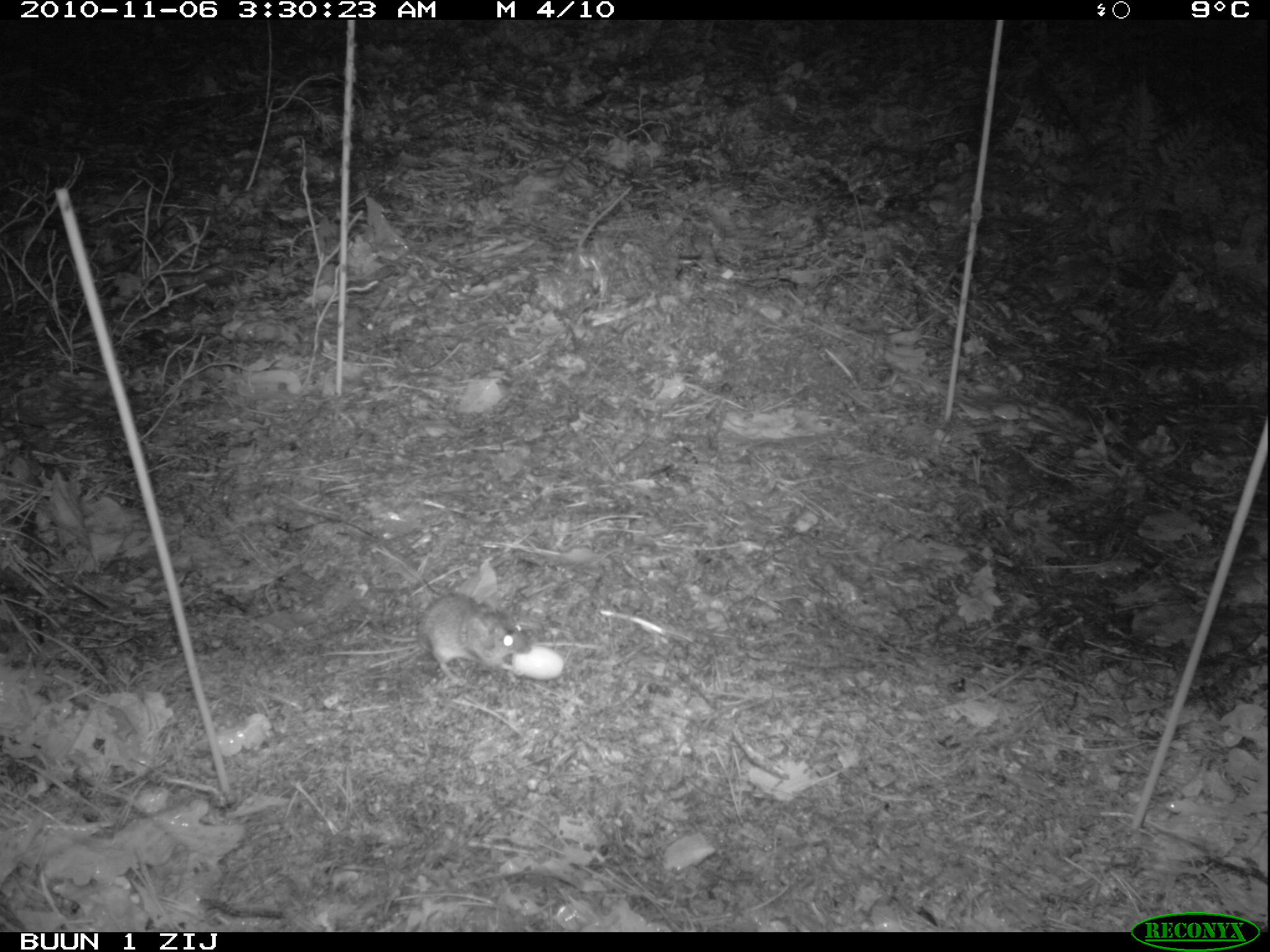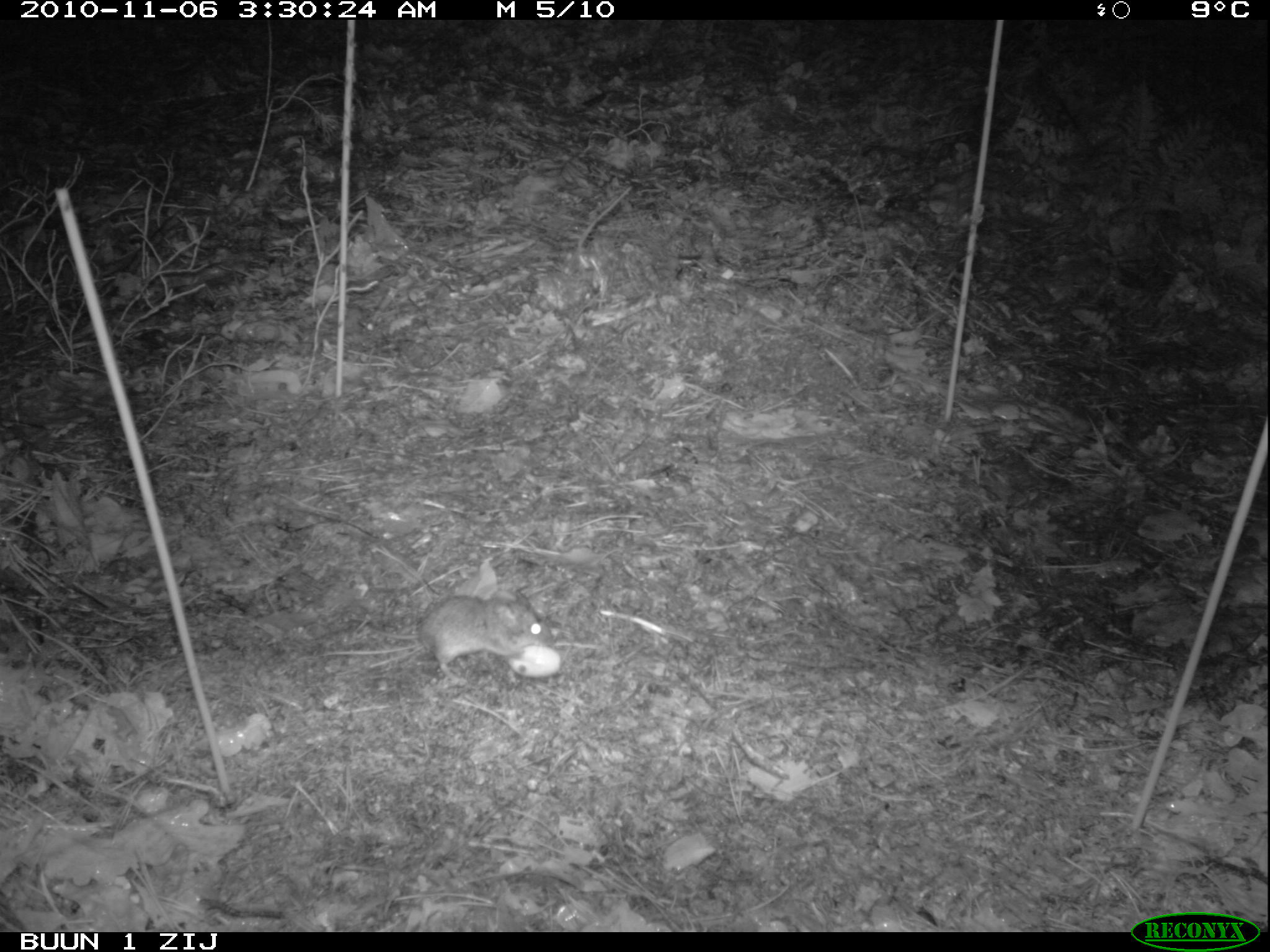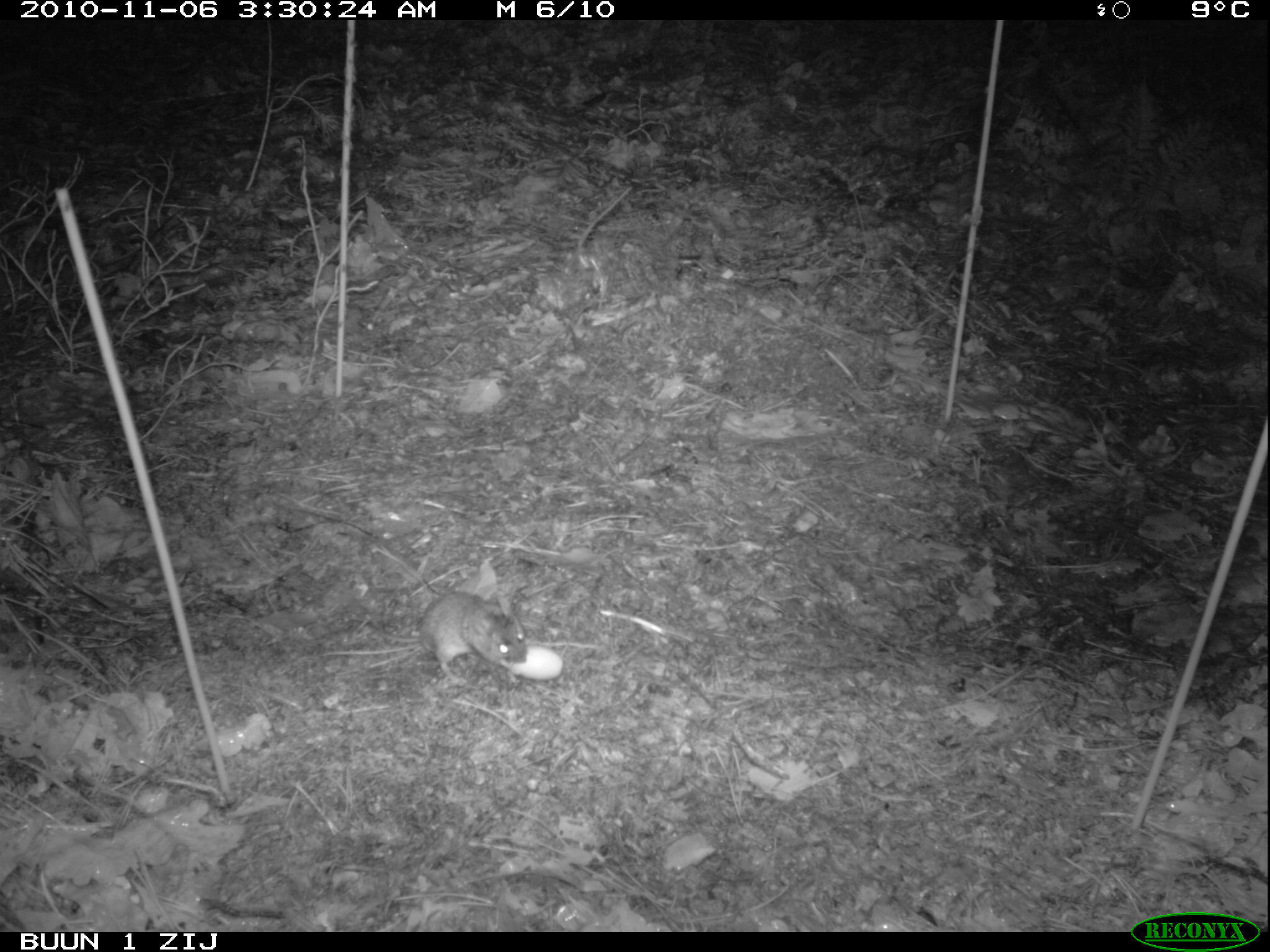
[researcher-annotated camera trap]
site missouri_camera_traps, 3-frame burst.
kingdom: Animalia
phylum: Chordata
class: Mammalia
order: Rodentia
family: Muridae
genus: Apodemus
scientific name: Apodemus sylvaticus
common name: wood mouse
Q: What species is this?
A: Wood mouse (Apodemus sylvaticus).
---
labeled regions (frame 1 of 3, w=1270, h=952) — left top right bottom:
wood mouse: 394 577 569 706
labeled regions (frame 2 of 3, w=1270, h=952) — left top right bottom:
wood mouse: 402 586 572 691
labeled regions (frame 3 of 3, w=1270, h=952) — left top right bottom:
wood mouse: 400 575 564 712